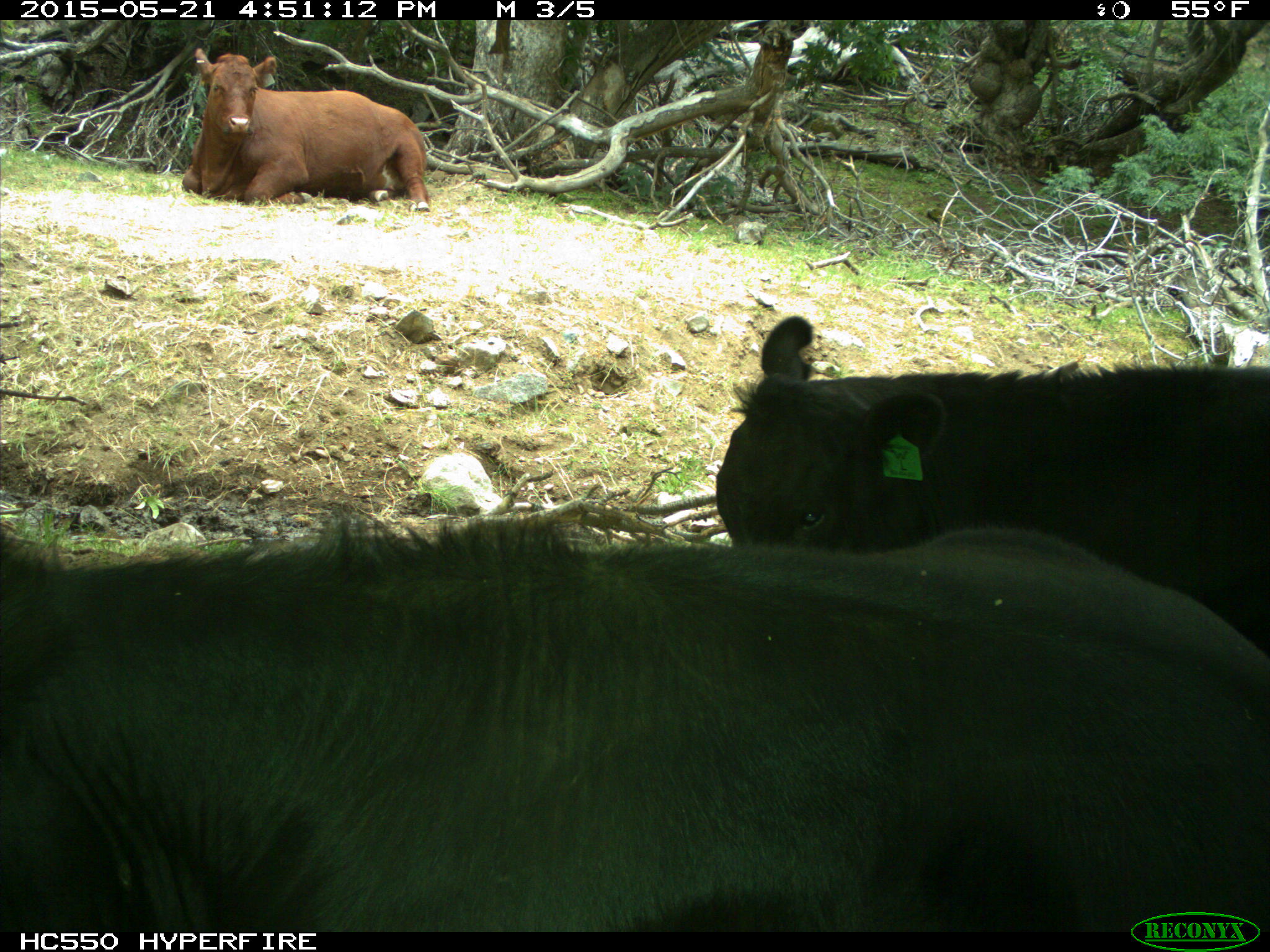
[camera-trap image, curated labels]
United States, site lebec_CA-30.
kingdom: Animalia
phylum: Chordata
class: Mammalia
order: Artiodactyla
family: Bovidae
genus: Bos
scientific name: Bos taurus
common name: domestic cow